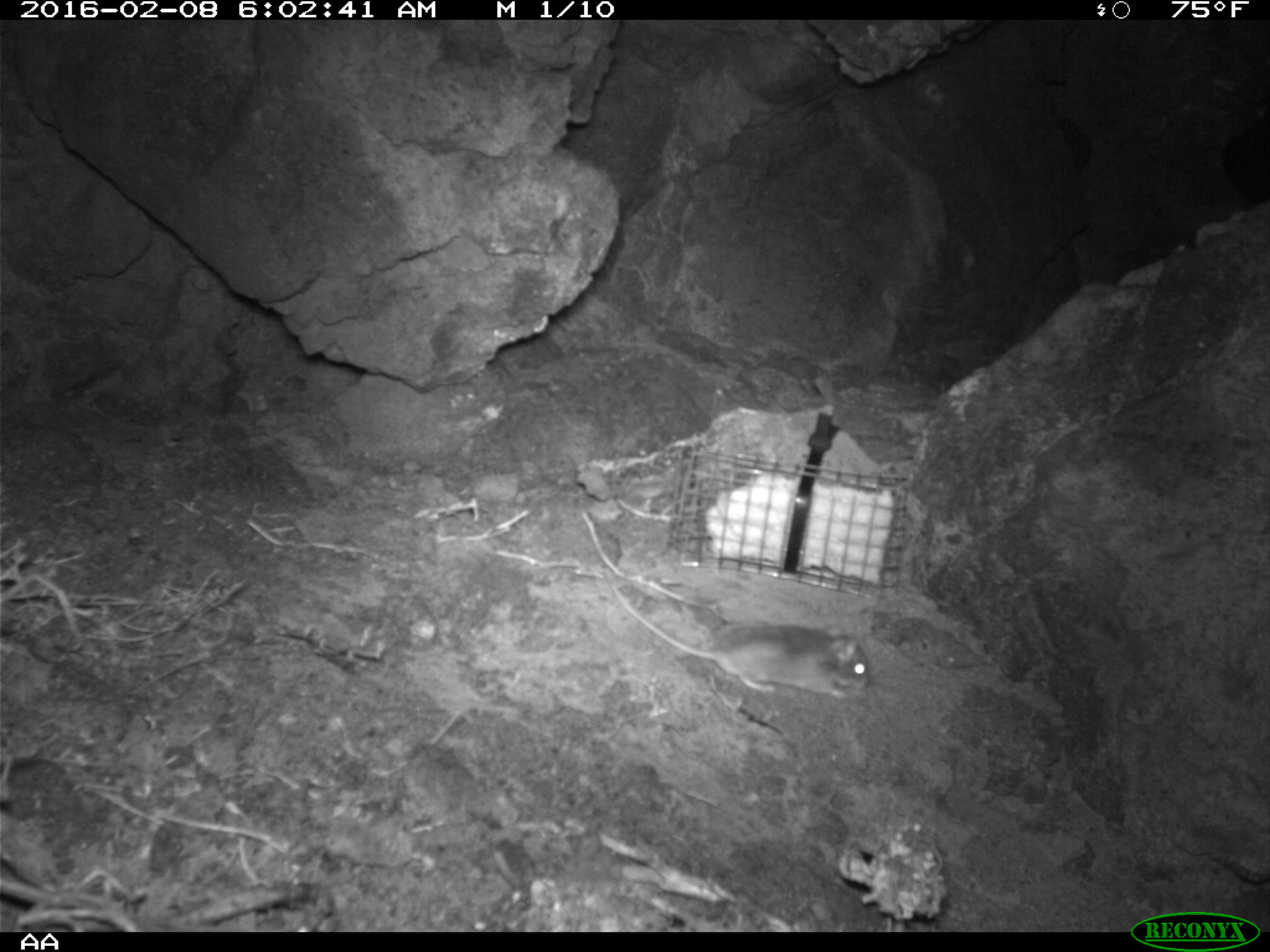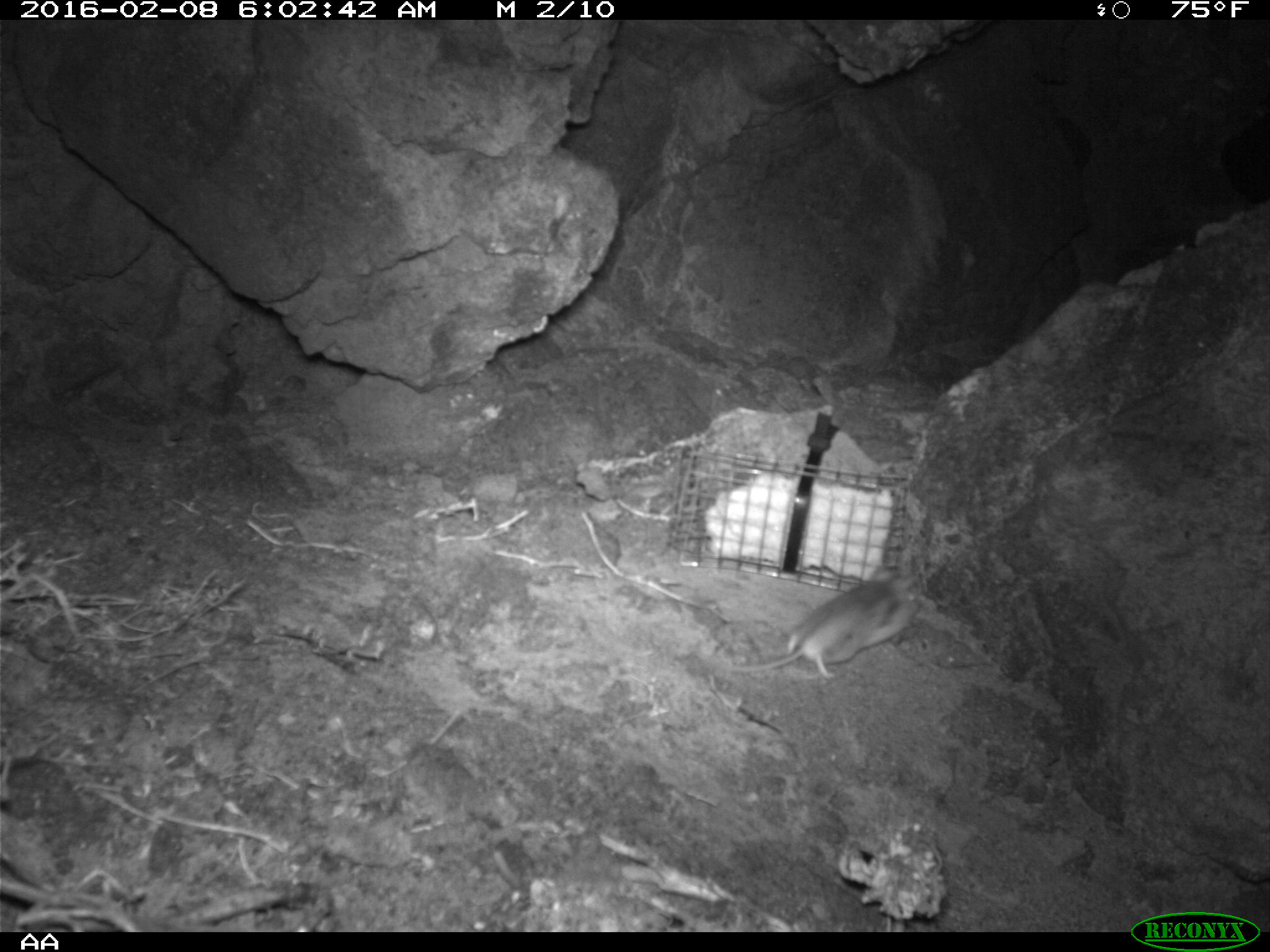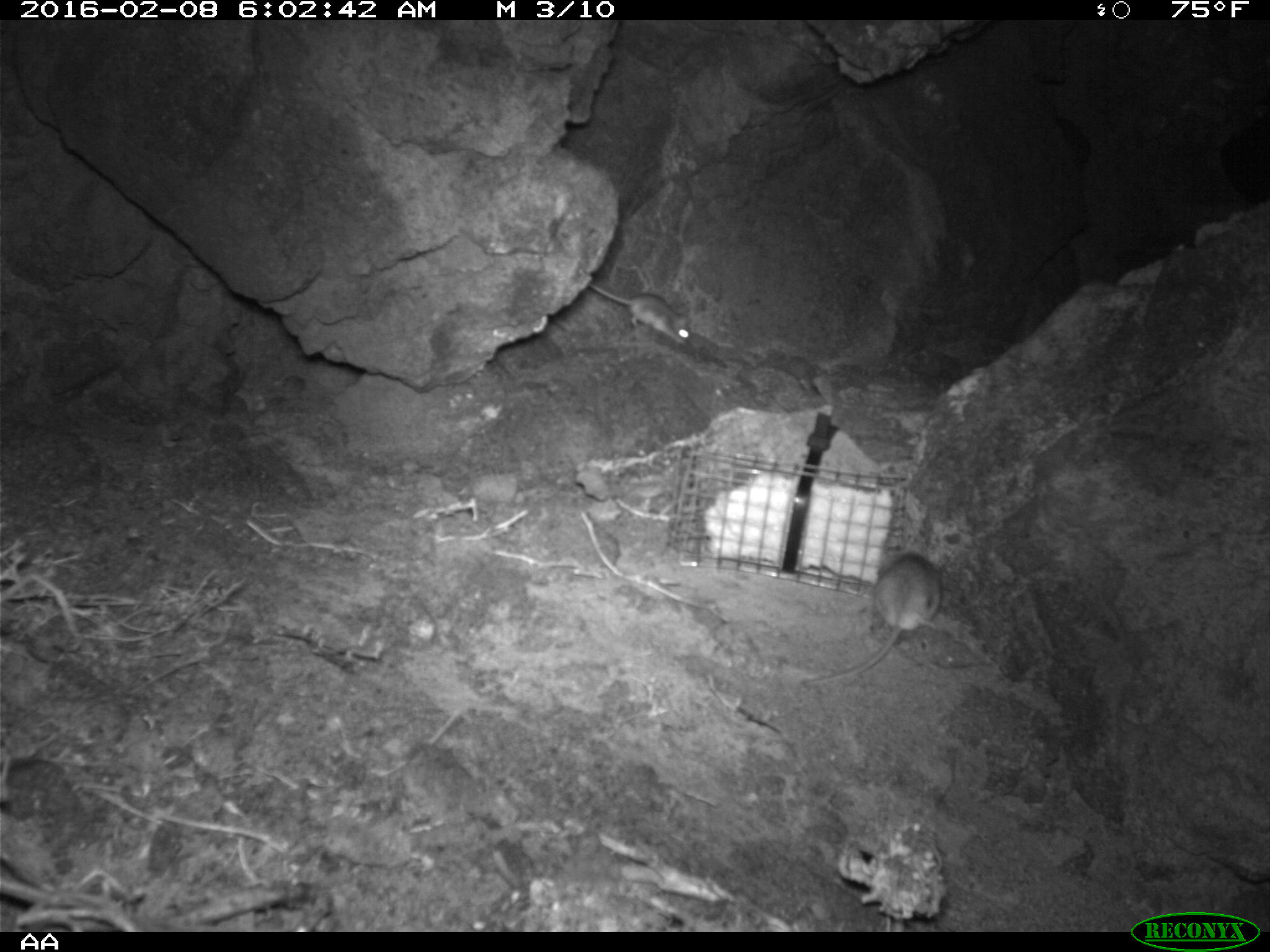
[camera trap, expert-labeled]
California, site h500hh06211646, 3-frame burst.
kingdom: Animalia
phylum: Chordata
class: Mammalia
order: Rodentia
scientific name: Rodentia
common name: rodent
Rodent (Rodentia).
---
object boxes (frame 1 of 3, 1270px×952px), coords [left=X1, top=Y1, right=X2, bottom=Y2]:
rodent: [left=608, top=580, right=869, bottom=698]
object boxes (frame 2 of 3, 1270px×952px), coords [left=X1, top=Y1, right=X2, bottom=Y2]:
rodent: [left=729, top=565, right=919, bottom=679]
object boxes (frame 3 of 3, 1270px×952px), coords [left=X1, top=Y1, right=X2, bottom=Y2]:
rodent: [left=800, top=550, right=944, bottom=685]; [left=587, top=284, right=693, bottom=347]